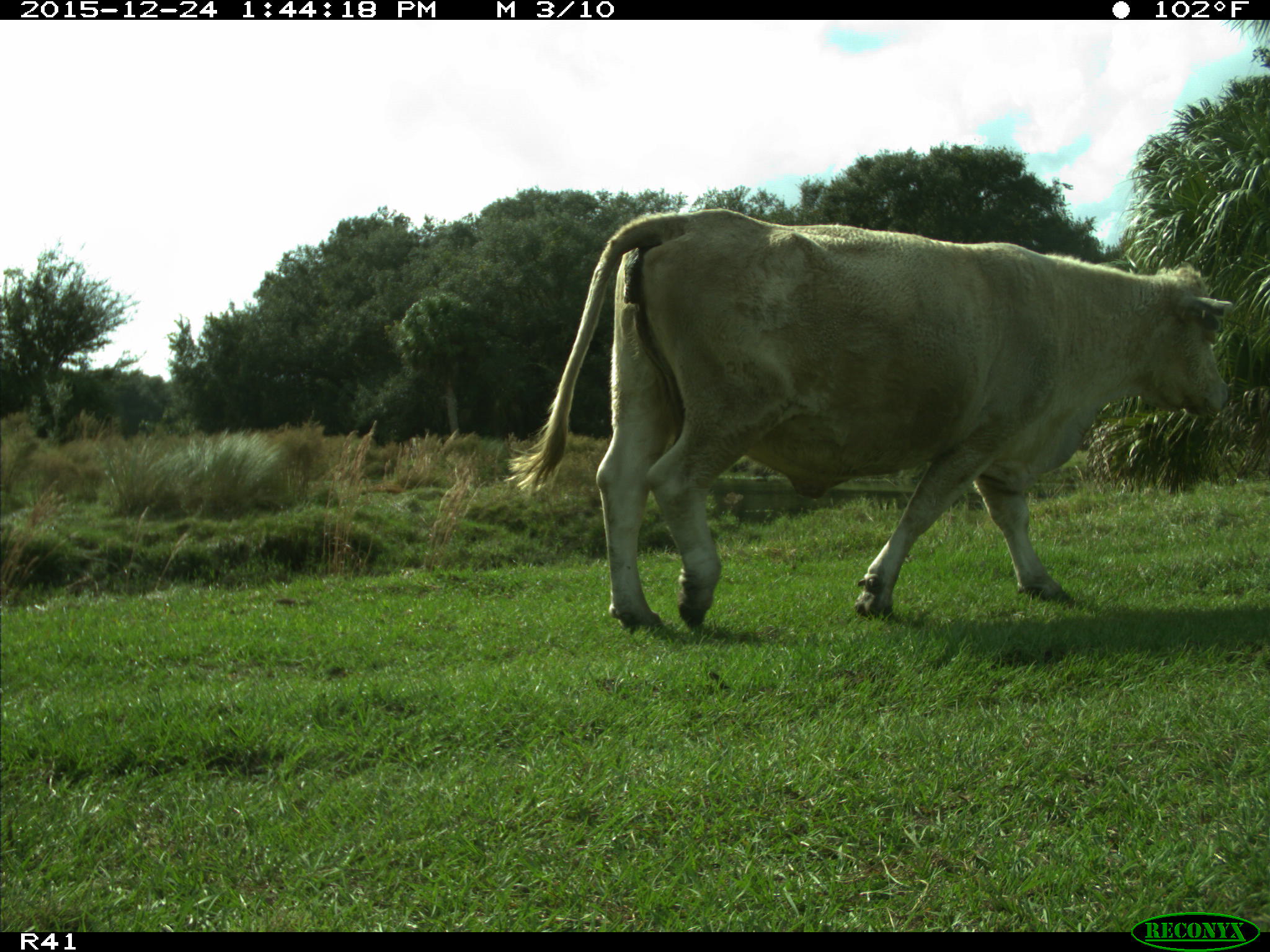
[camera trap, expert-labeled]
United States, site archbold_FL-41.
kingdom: Animalia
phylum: Chordata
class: Mammalia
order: Artiodactyla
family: Bovidae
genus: Bos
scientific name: Bos taurus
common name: domestic cow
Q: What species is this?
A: Bos taurus (domestic cow).